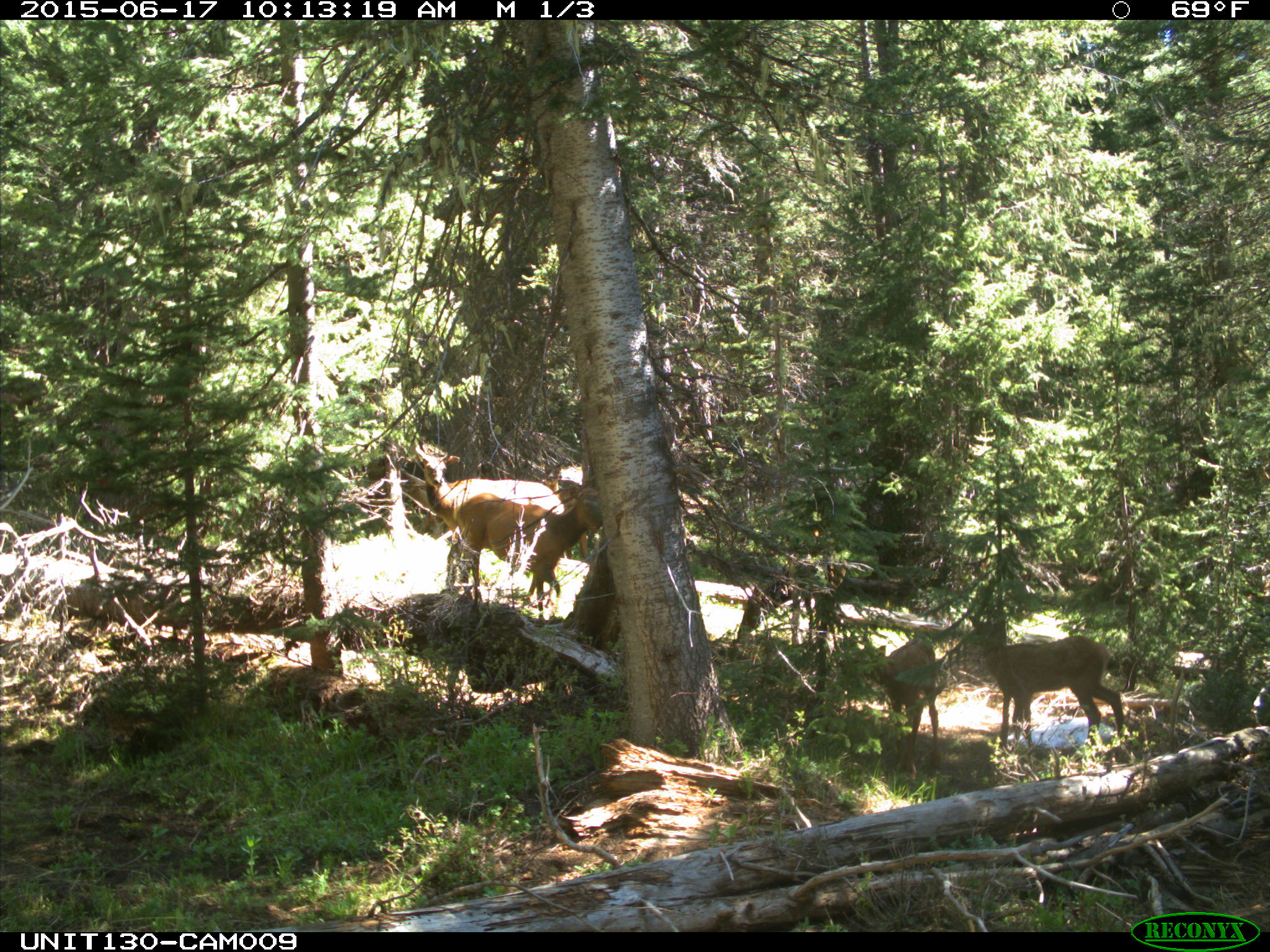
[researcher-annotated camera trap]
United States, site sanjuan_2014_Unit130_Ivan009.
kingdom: Animalia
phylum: Chordata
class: Mammalia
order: Artiodactyla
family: Cervidae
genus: Cervus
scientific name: Cervus elaphus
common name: red deer